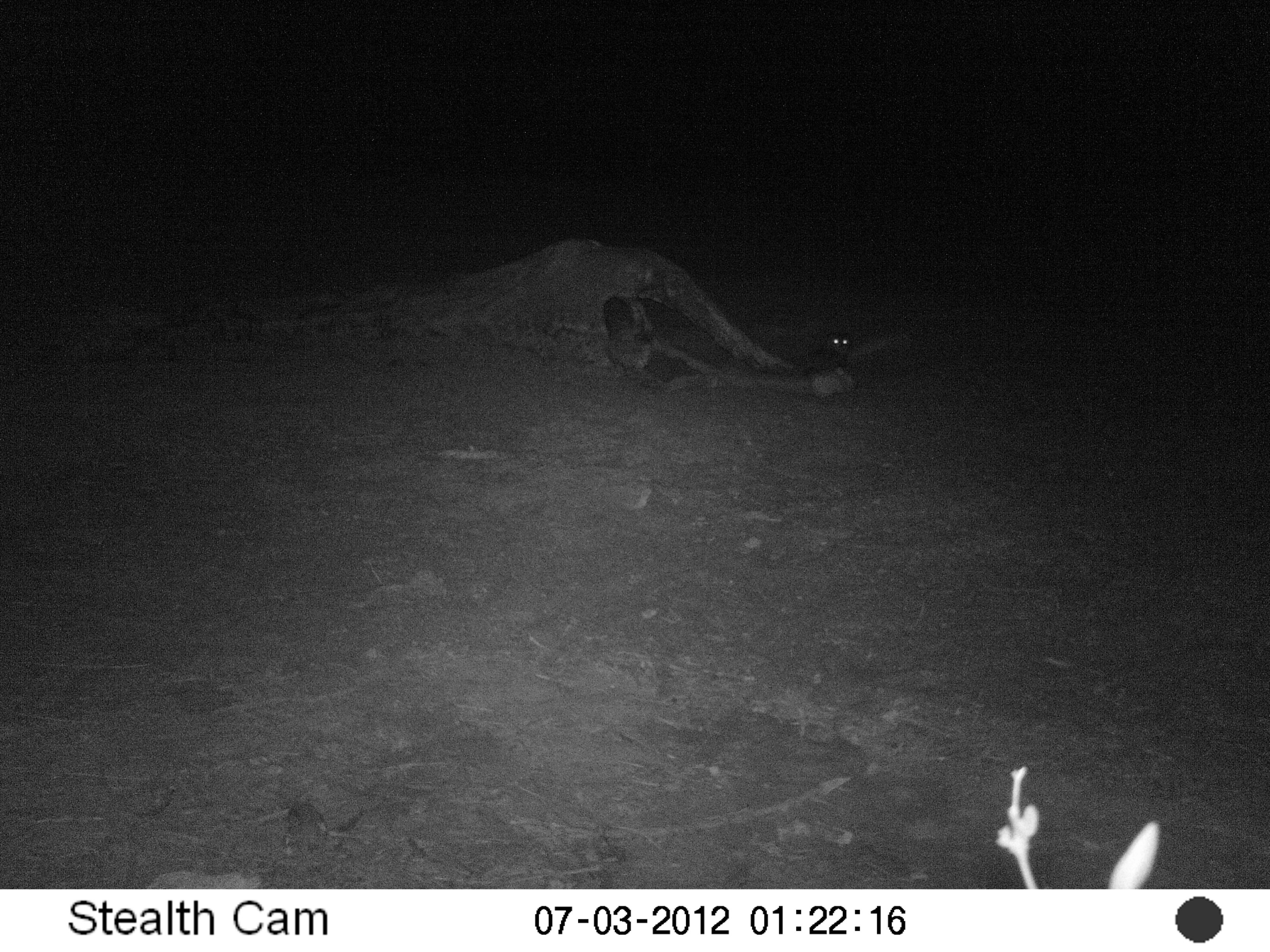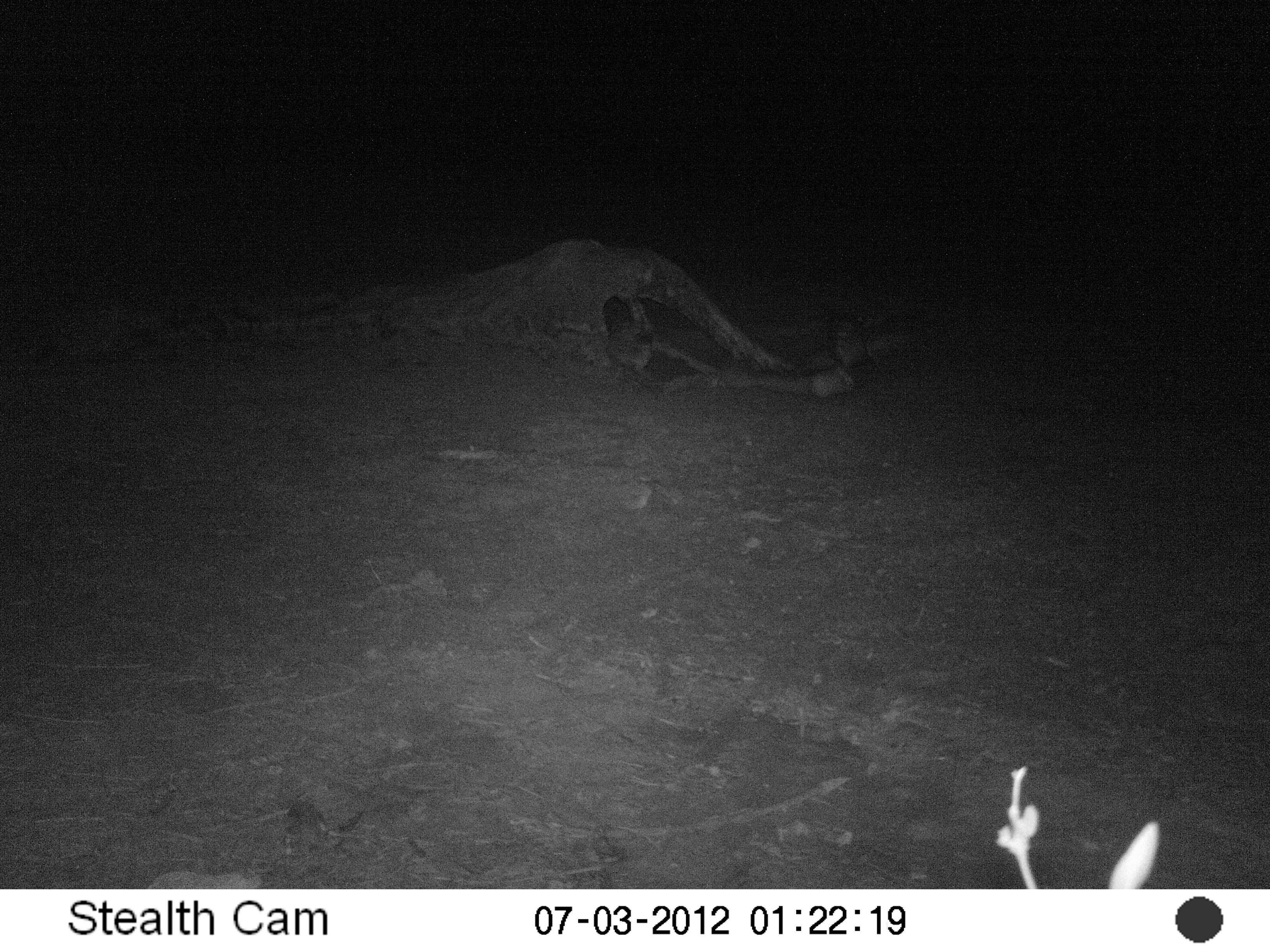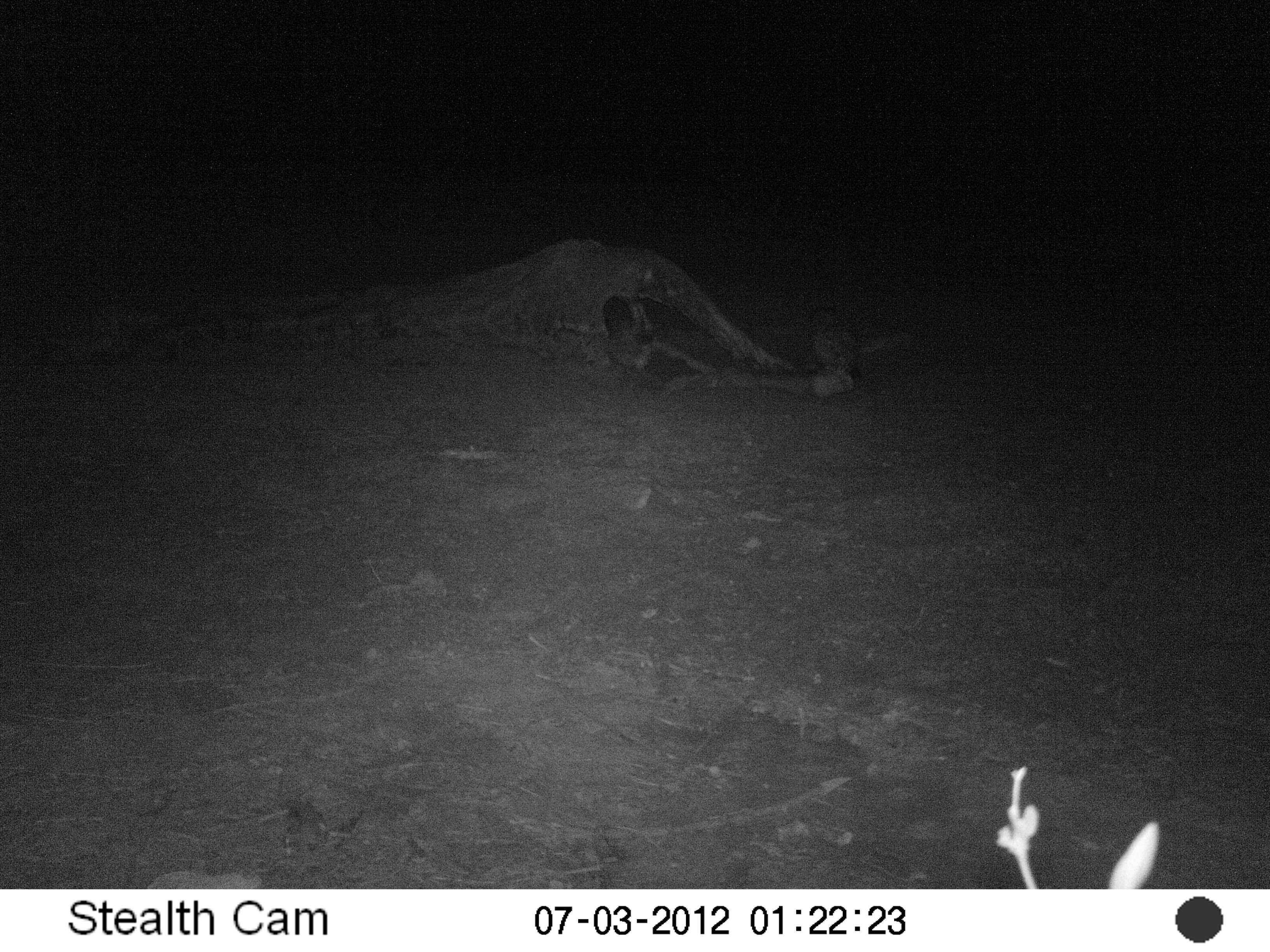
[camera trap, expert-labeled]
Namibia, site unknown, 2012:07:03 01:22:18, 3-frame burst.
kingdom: Animalia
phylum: Chordata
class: Aves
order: Strigiformes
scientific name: Strigiformes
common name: owl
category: cn-owls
Cn-owls (owl) (Strigiformes).